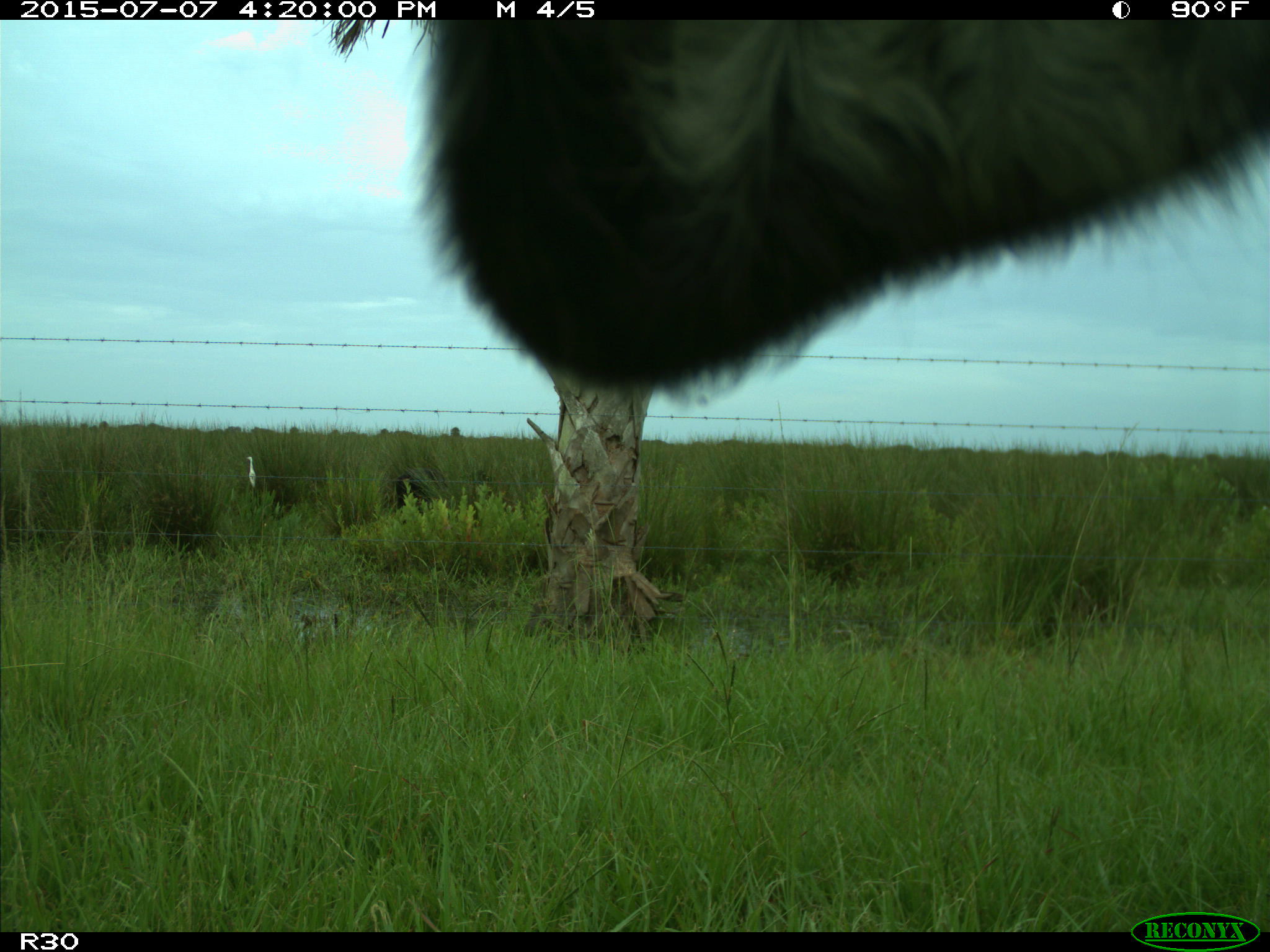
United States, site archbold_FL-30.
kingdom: Animalia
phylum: Chordata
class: Mammalia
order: Artiodactyla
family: Bovidae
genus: Bos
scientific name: Bos taurus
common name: domestic cow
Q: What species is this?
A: Bos taurus (domestic cow).